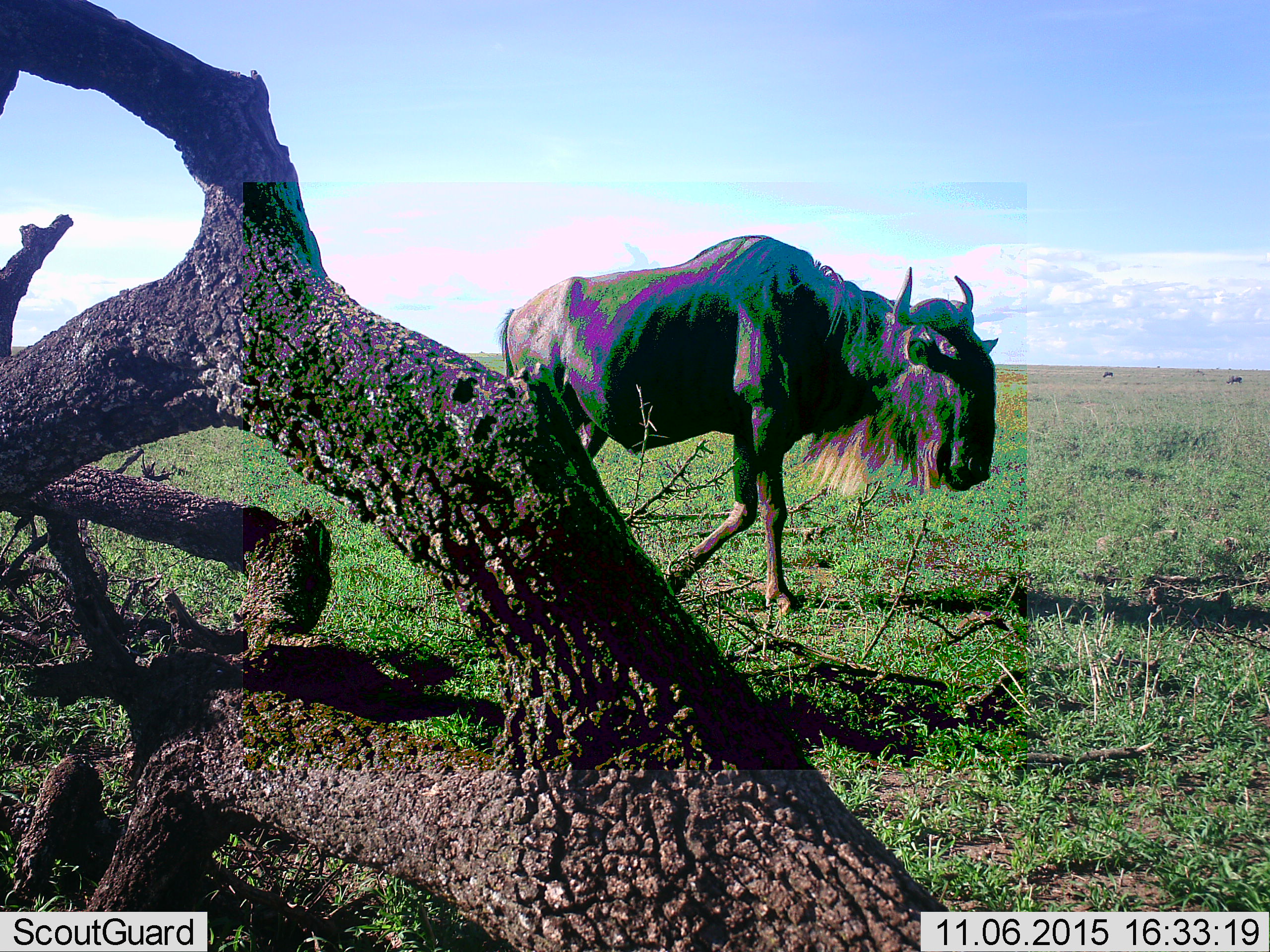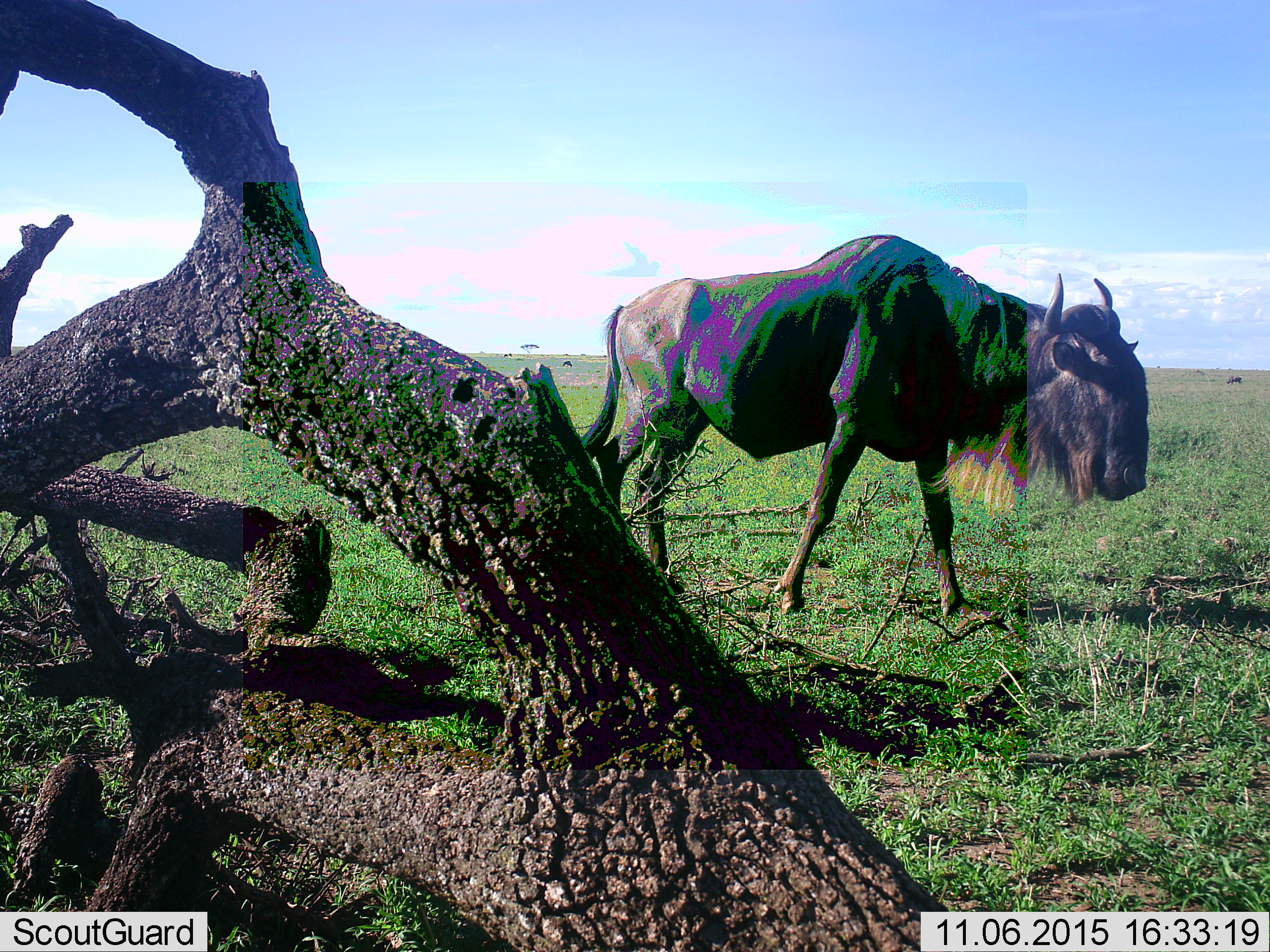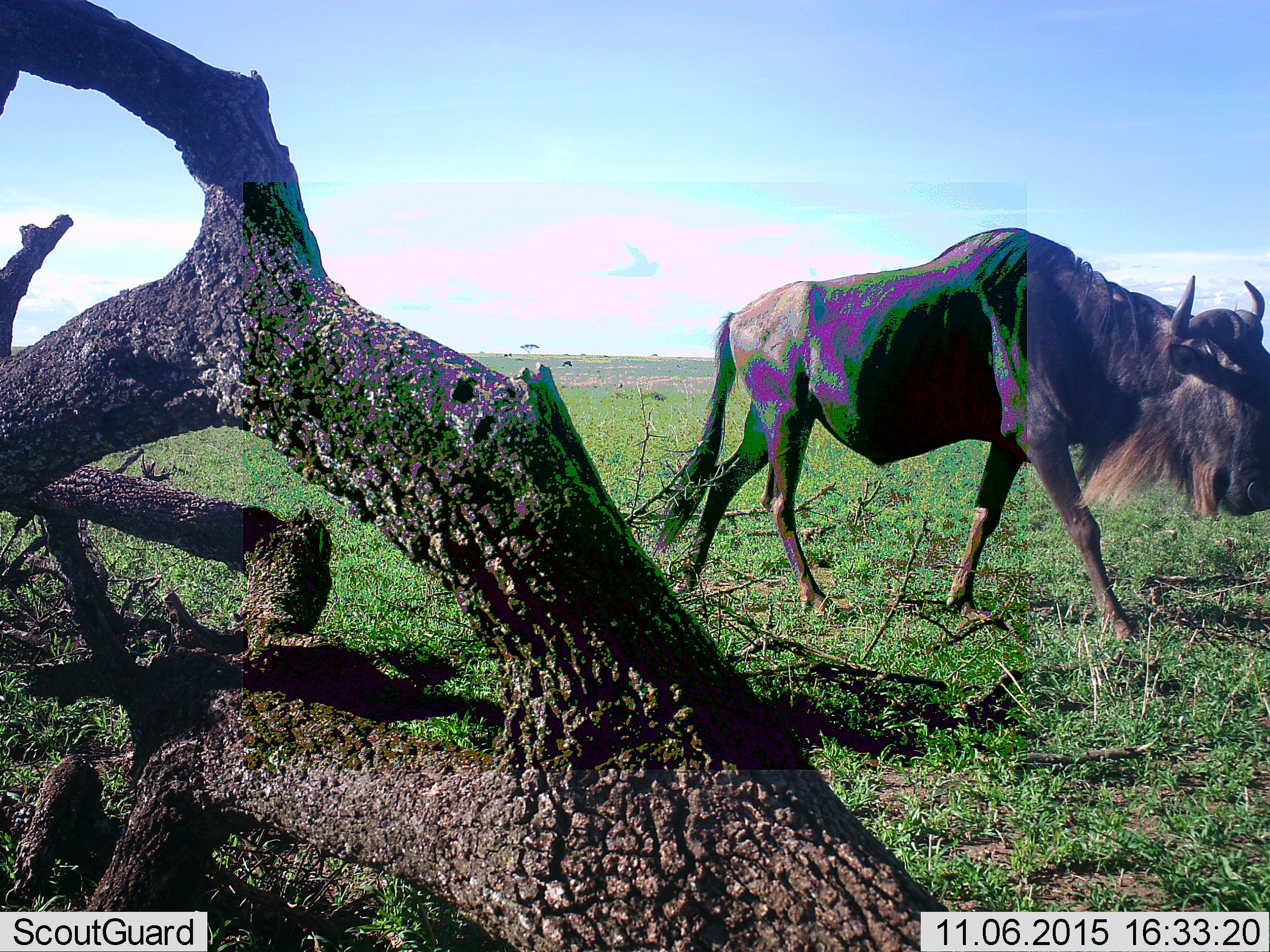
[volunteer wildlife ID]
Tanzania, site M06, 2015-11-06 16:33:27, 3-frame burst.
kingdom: Animalia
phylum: Chordata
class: Mammalia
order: Artiodactyla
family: Bovidae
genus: Connochaetes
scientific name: Connochaetes taurinus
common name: blue wildebeest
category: wildebeest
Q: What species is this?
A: Wildebeest (blue wildebeest) (Connochaetes taurinus).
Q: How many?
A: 1.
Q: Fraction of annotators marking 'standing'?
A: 11%.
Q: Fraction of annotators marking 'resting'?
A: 11%.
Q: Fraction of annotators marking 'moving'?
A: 100%.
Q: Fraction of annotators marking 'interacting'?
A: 0%.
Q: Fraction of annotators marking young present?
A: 0%.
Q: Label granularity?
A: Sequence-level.